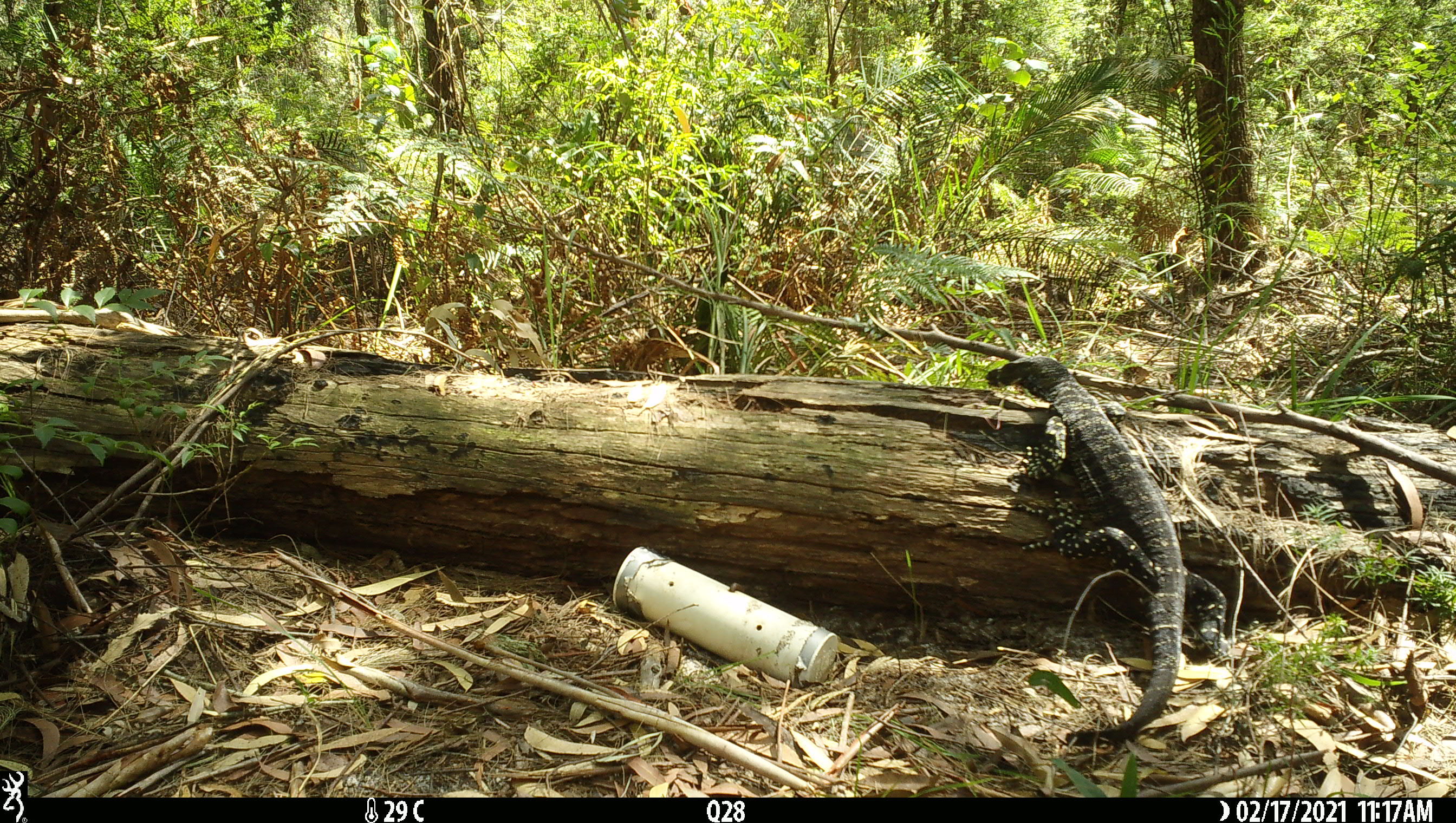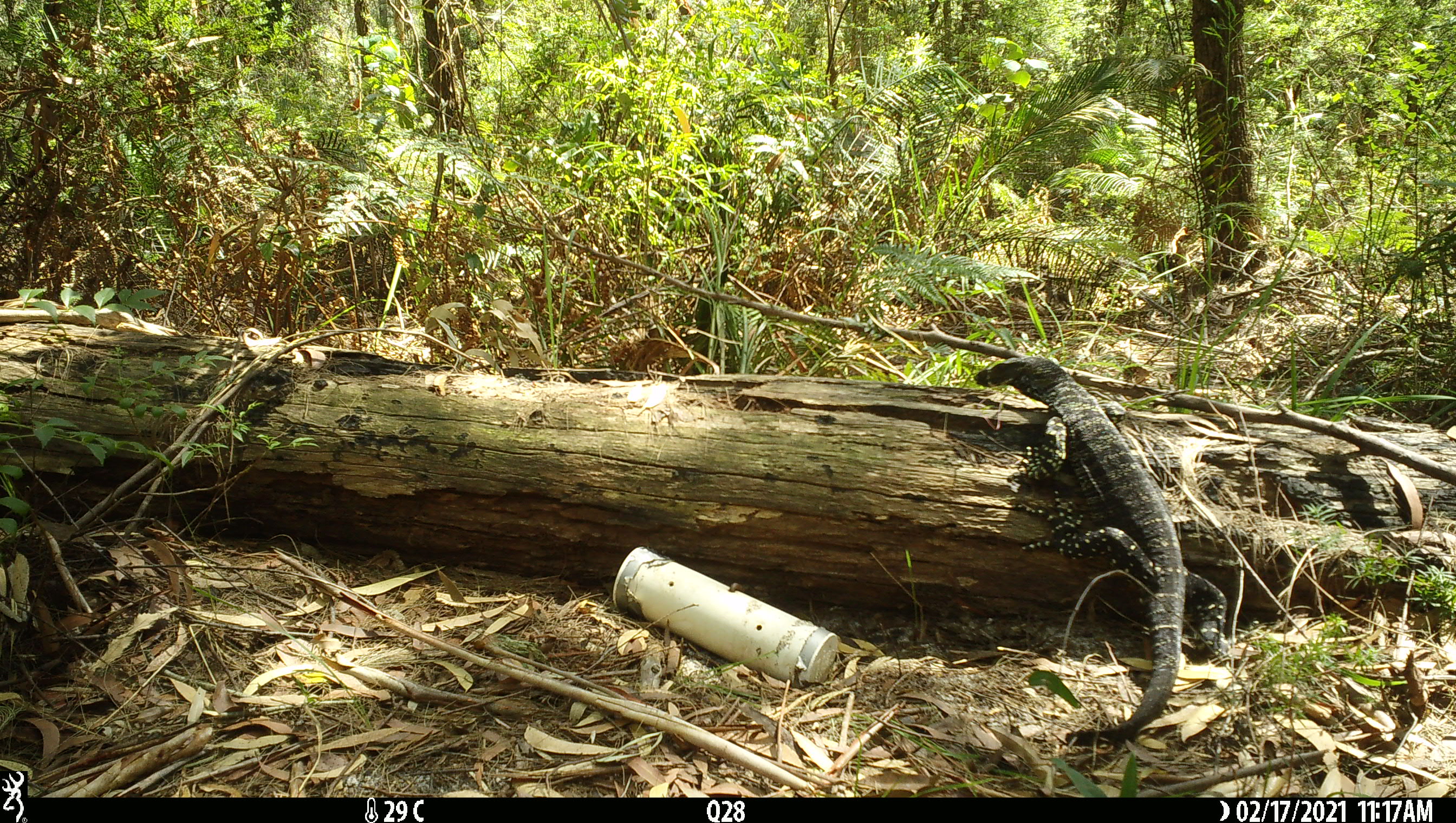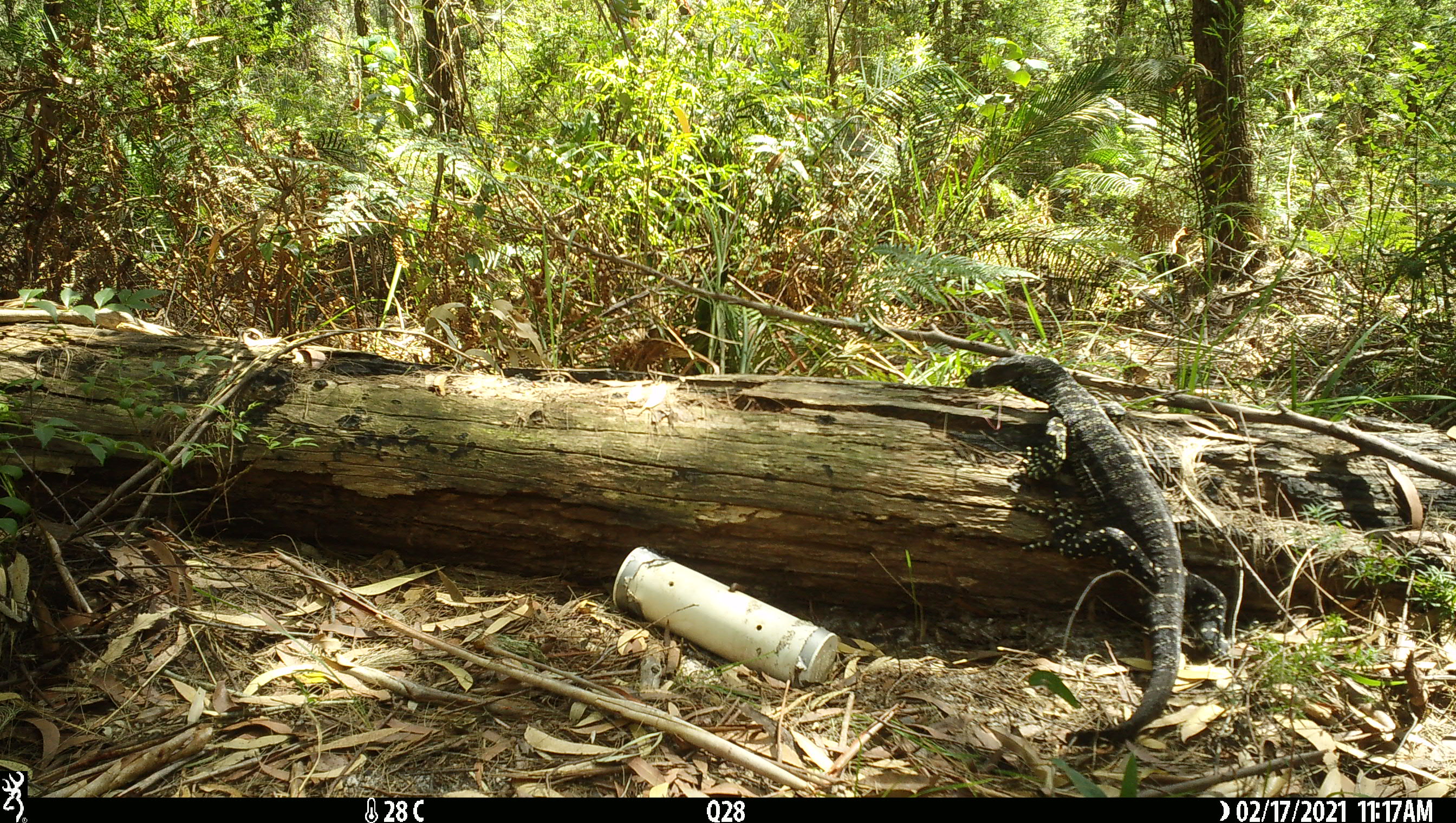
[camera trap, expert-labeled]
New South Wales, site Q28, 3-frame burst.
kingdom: Animalia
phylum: Chordata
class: Reptilia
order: Squamata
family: Varanidae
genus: Varanus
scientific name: Varanus varius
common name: lace monitor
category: goanna